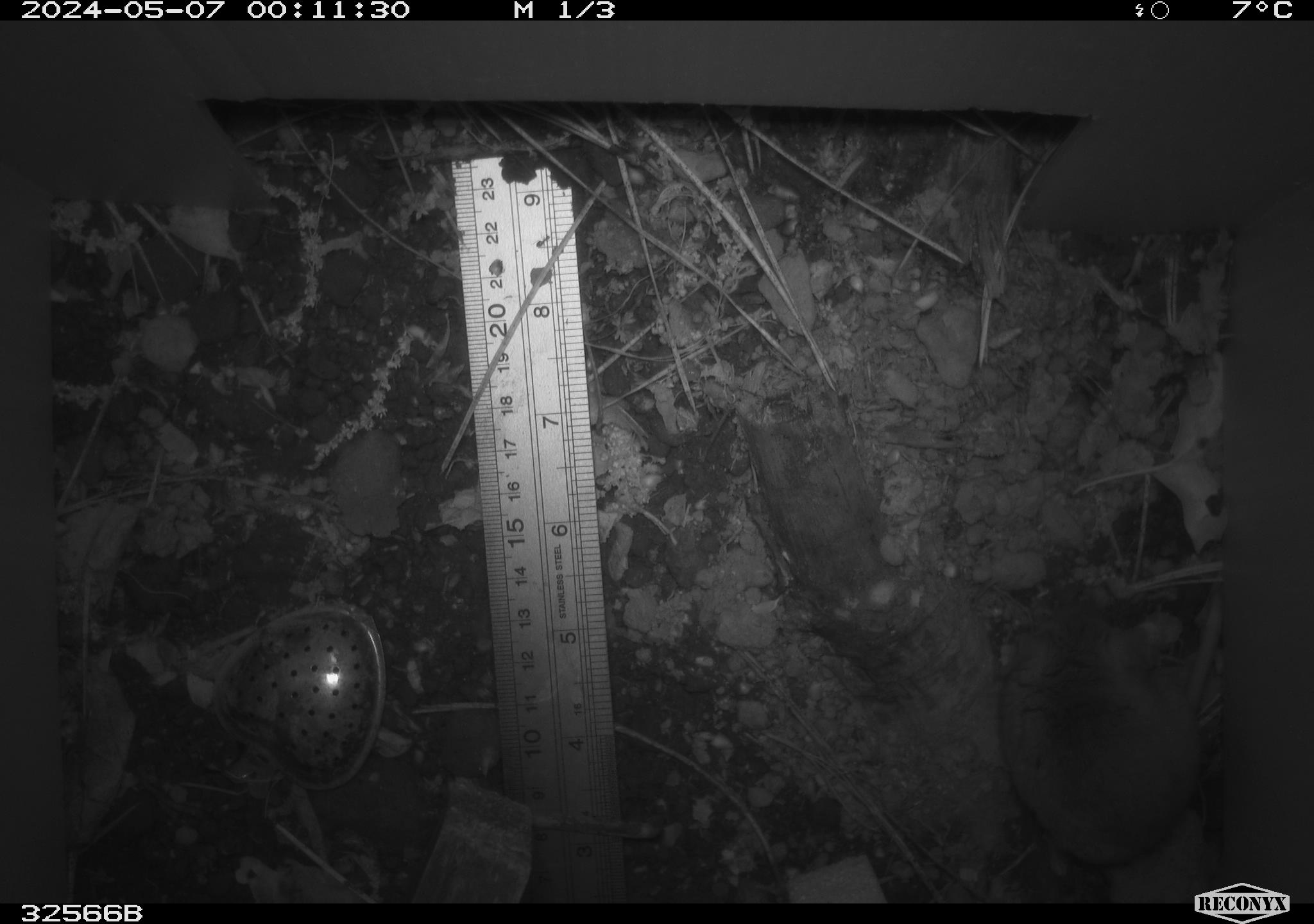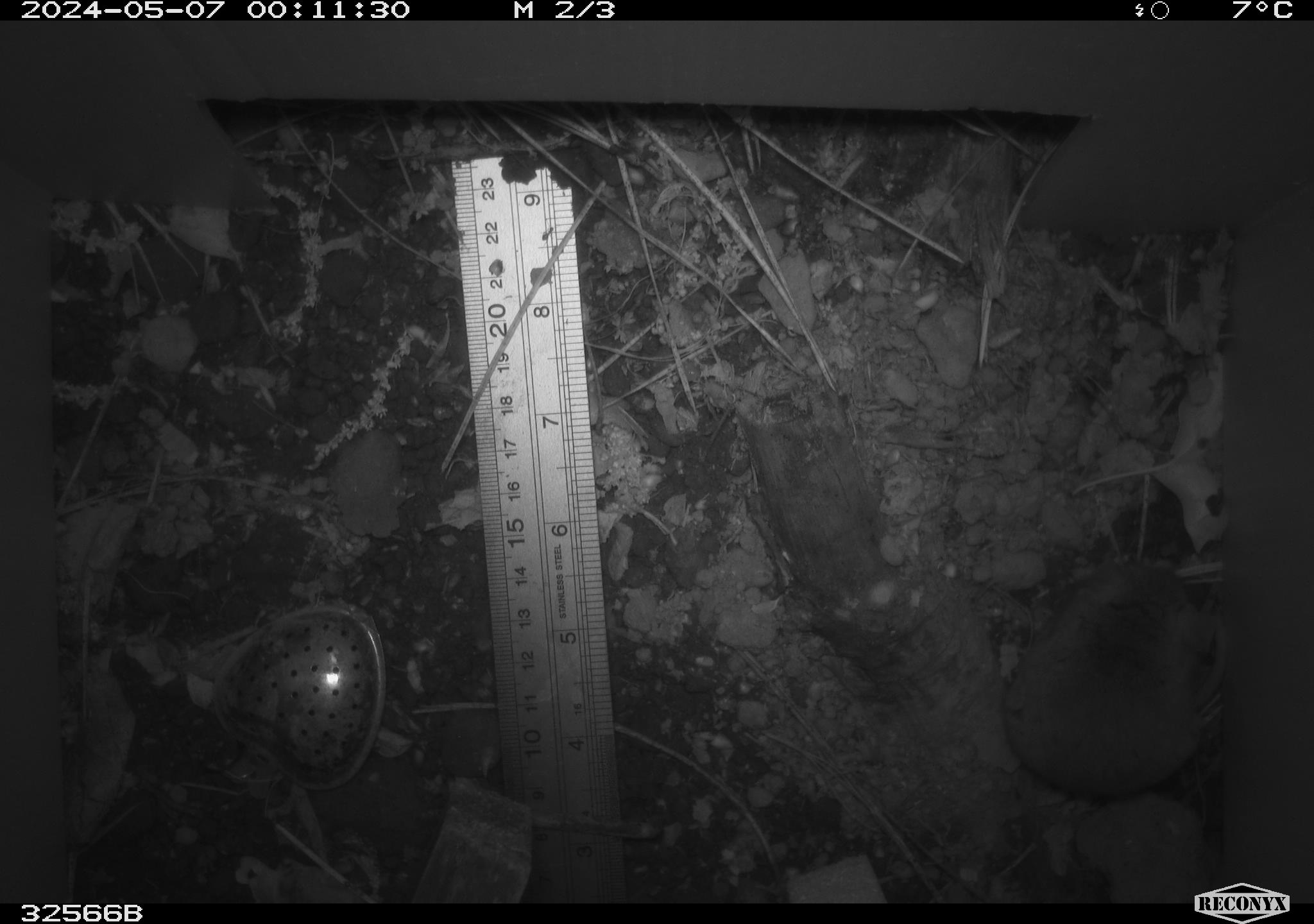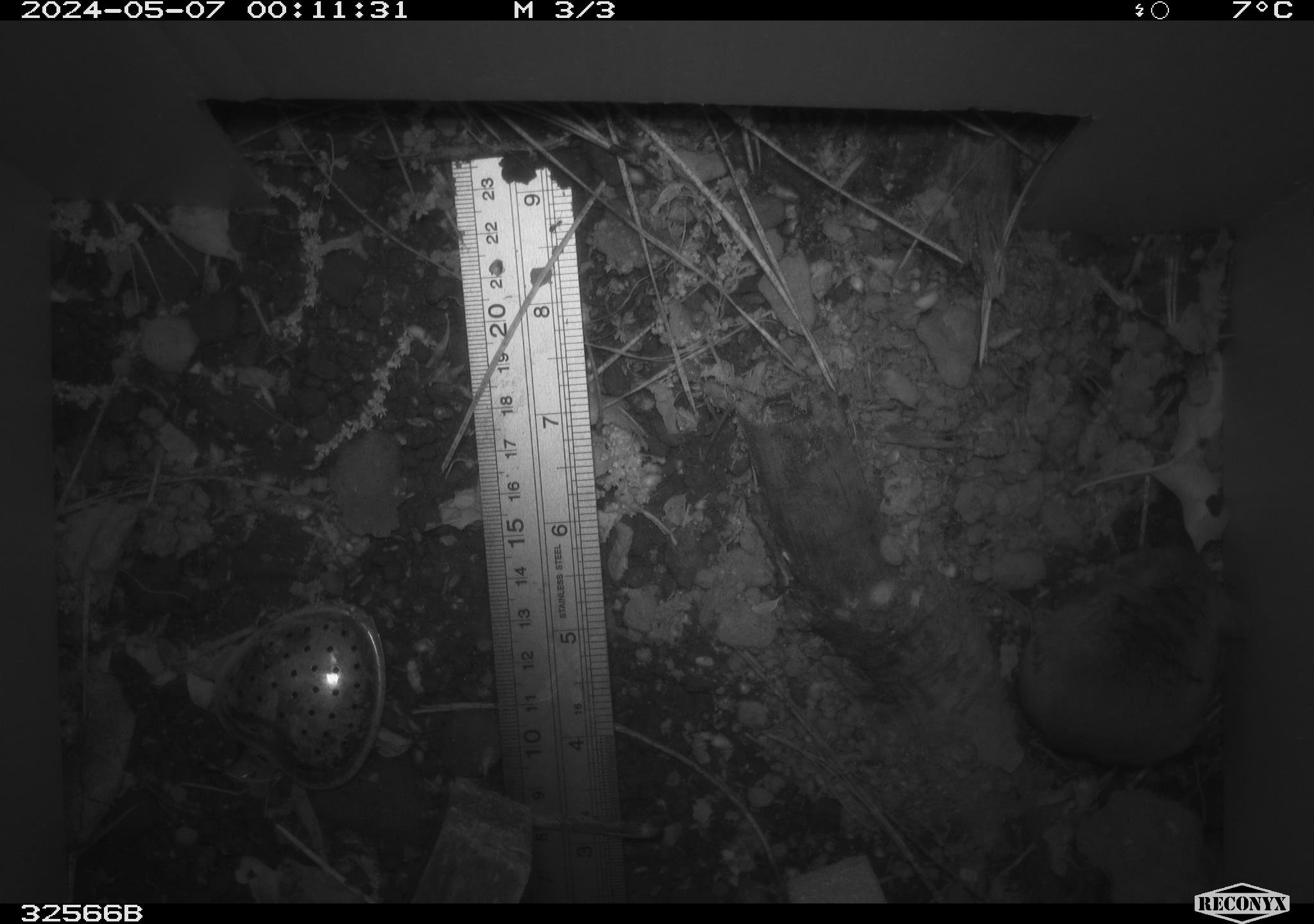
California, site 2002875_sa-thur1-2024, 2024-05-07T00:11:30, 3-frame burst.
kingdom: Animalia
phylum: Chordata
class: Mammalia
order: Rodentia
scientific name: Rodentia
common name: mouse species